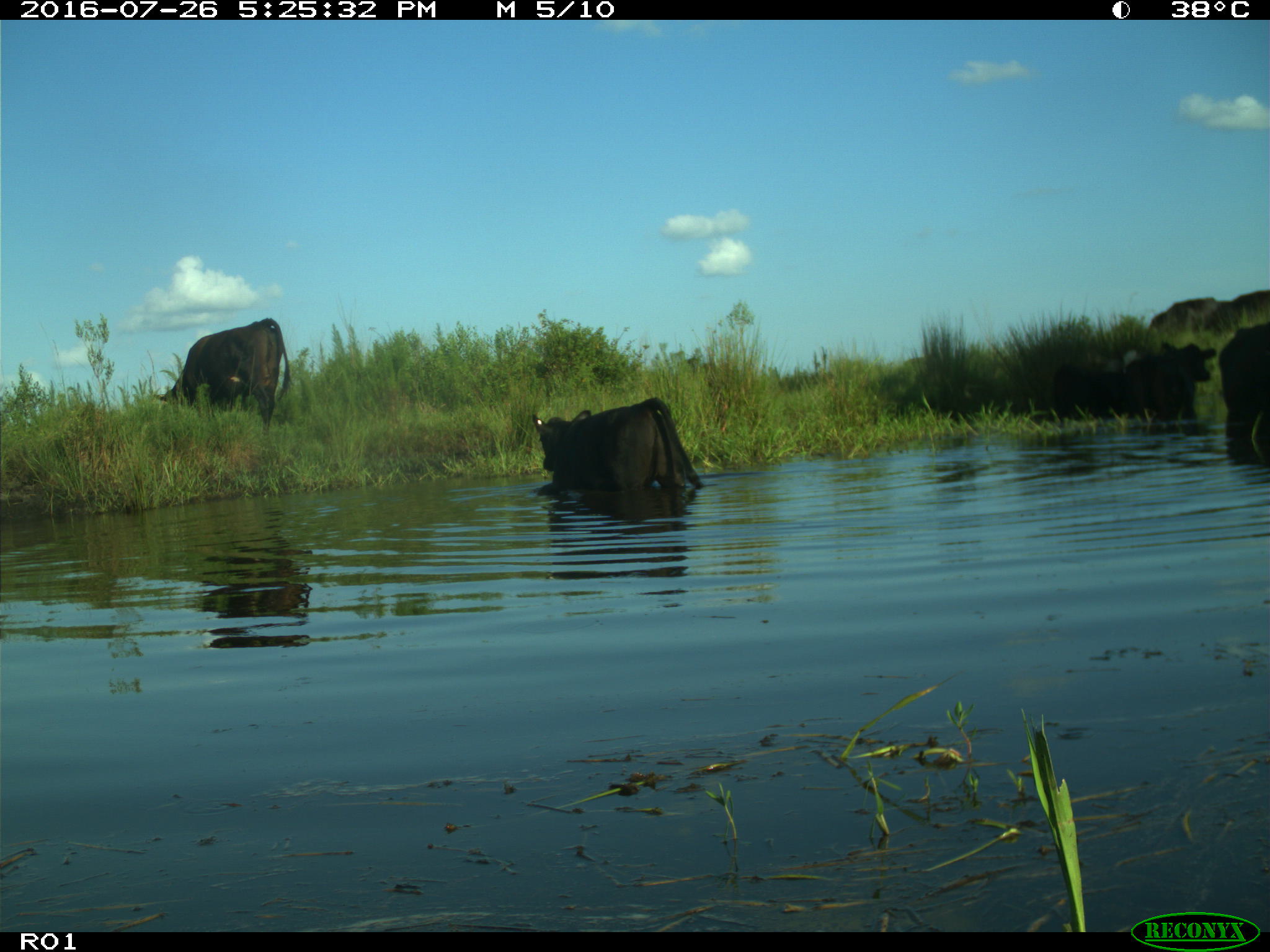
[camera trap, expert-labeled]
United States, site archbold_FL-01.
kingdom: Animalia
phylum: Chordata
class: Mammalia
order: Artiodactyla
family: Bovidae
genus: Bos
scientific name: Bos taurus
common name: domestic cow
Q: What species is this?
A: Bos taurus (domestic cow).